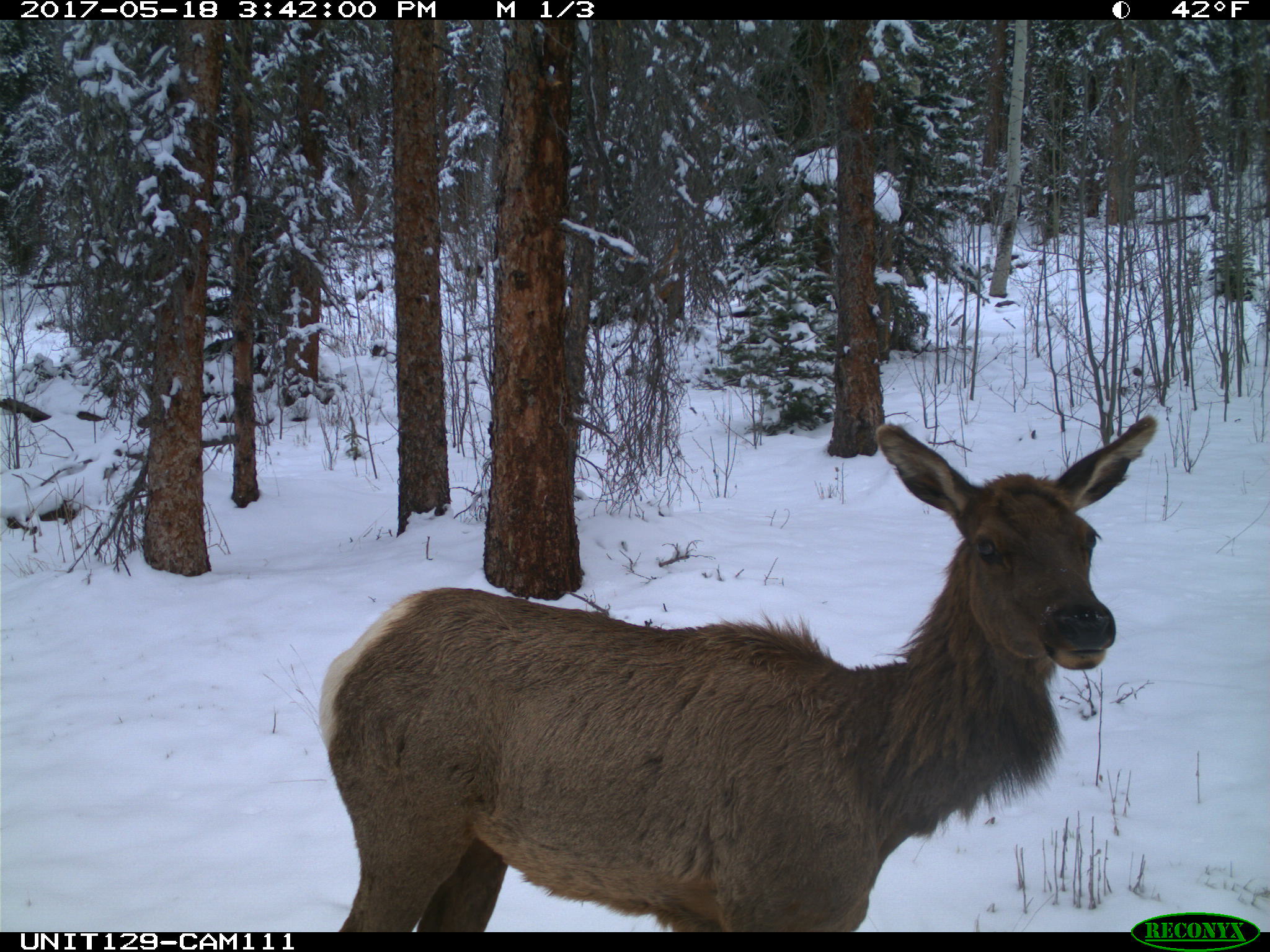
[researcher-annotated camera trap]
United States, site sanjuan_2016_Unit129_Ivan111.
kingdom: Animalia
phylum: Chordata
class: Mammalia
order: Artiodactyla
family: Cervidae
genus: Cervus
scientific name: Cervus elaphus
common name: red deer